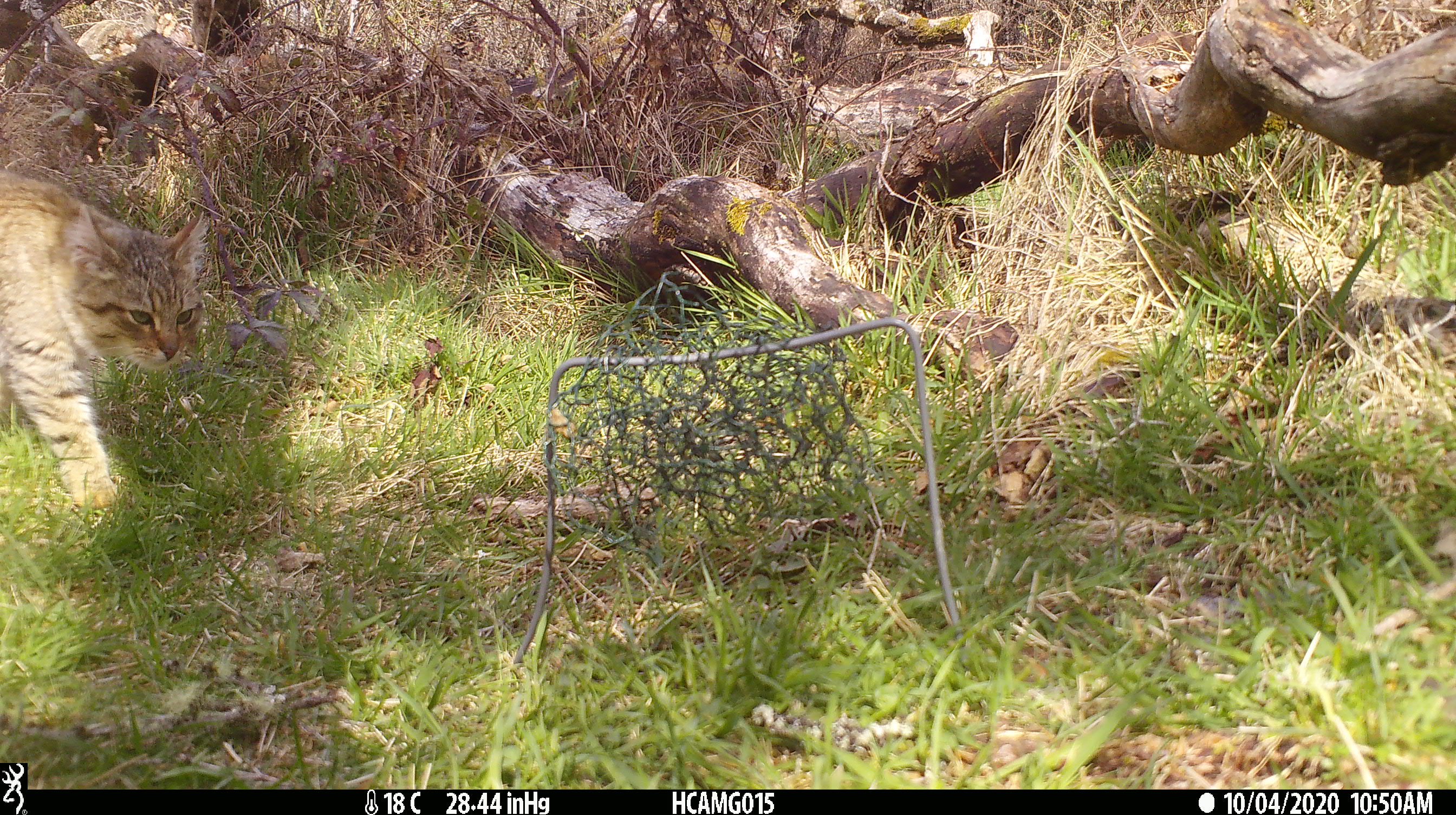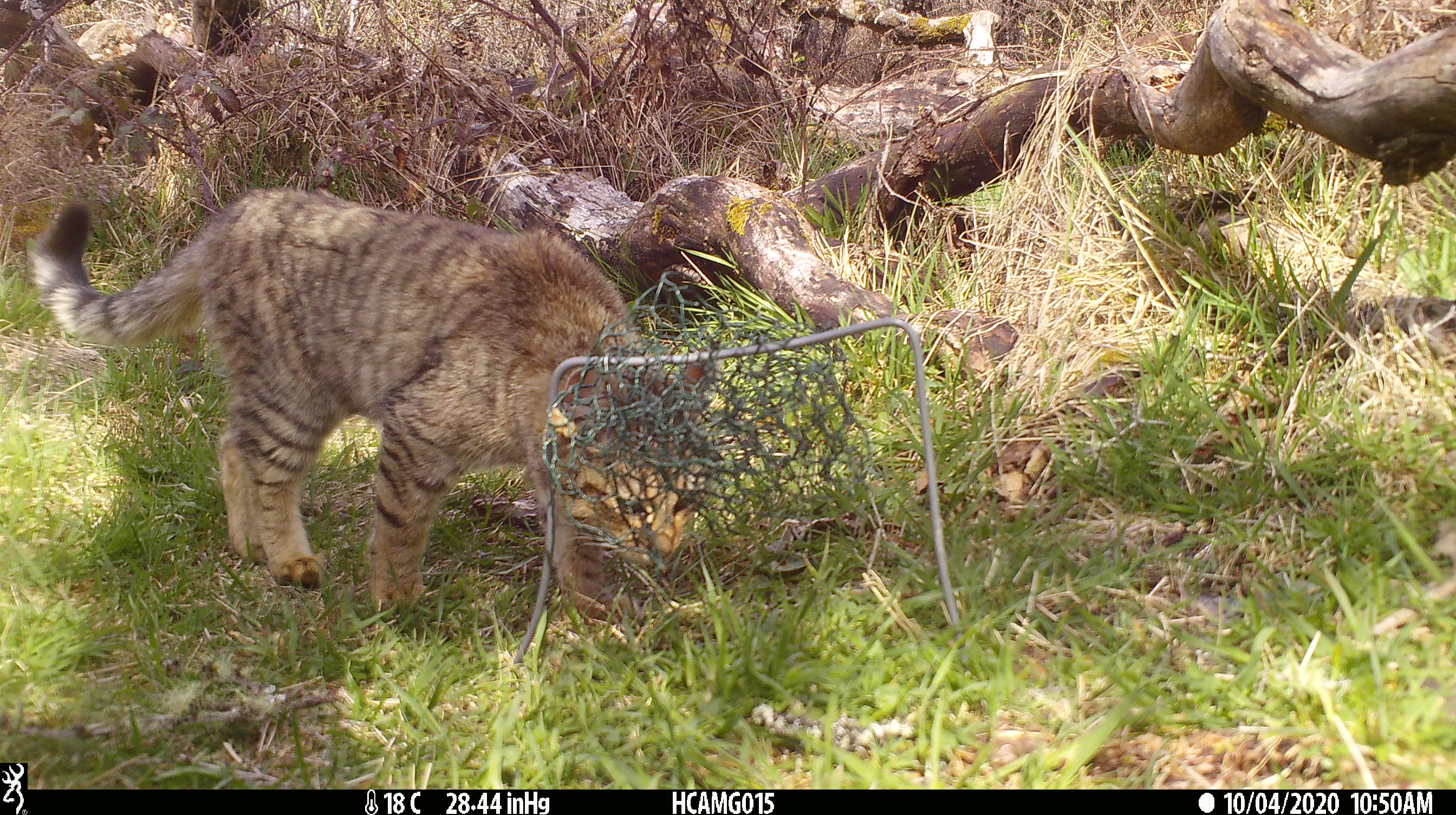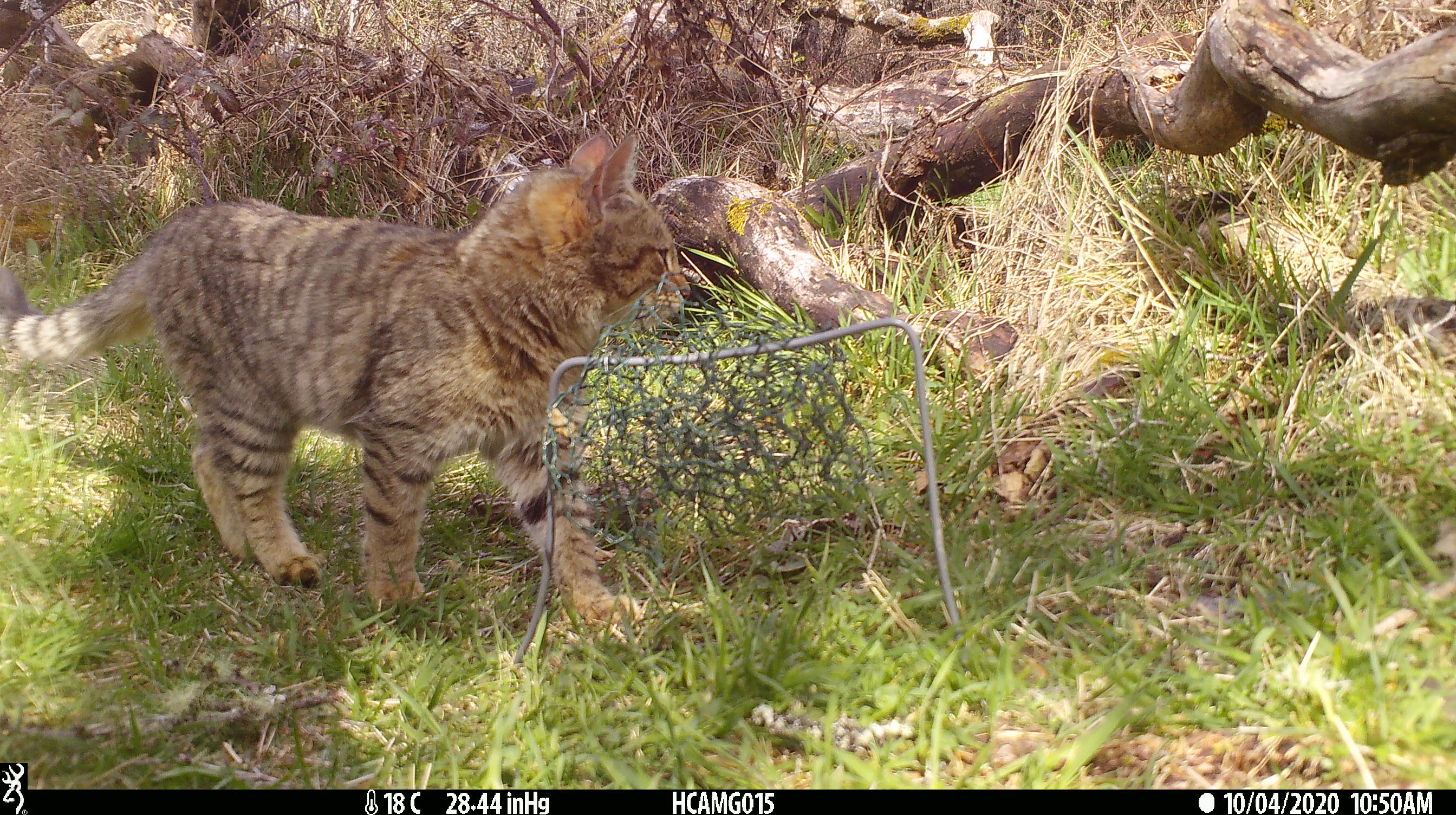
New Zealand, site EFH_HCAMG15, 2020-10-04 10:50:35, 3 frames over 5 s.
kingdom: Animalia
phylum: Chordata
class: Mammalia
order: Carnivora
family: Felidae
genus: Felis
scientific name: Felis catus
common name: domestic cat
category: cat